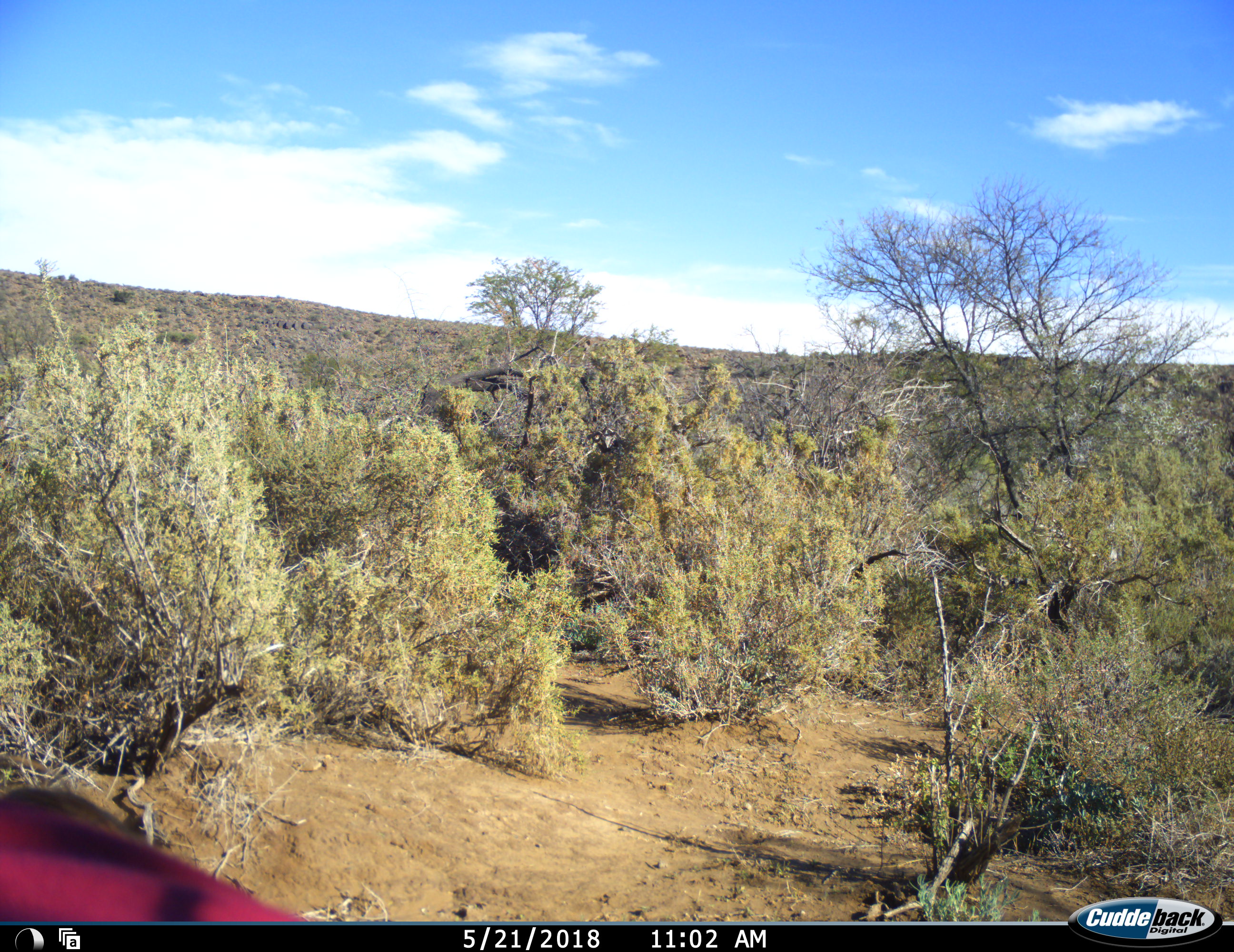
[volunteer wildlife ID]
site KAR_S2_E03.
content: unidentified animal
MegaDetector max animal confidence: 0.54